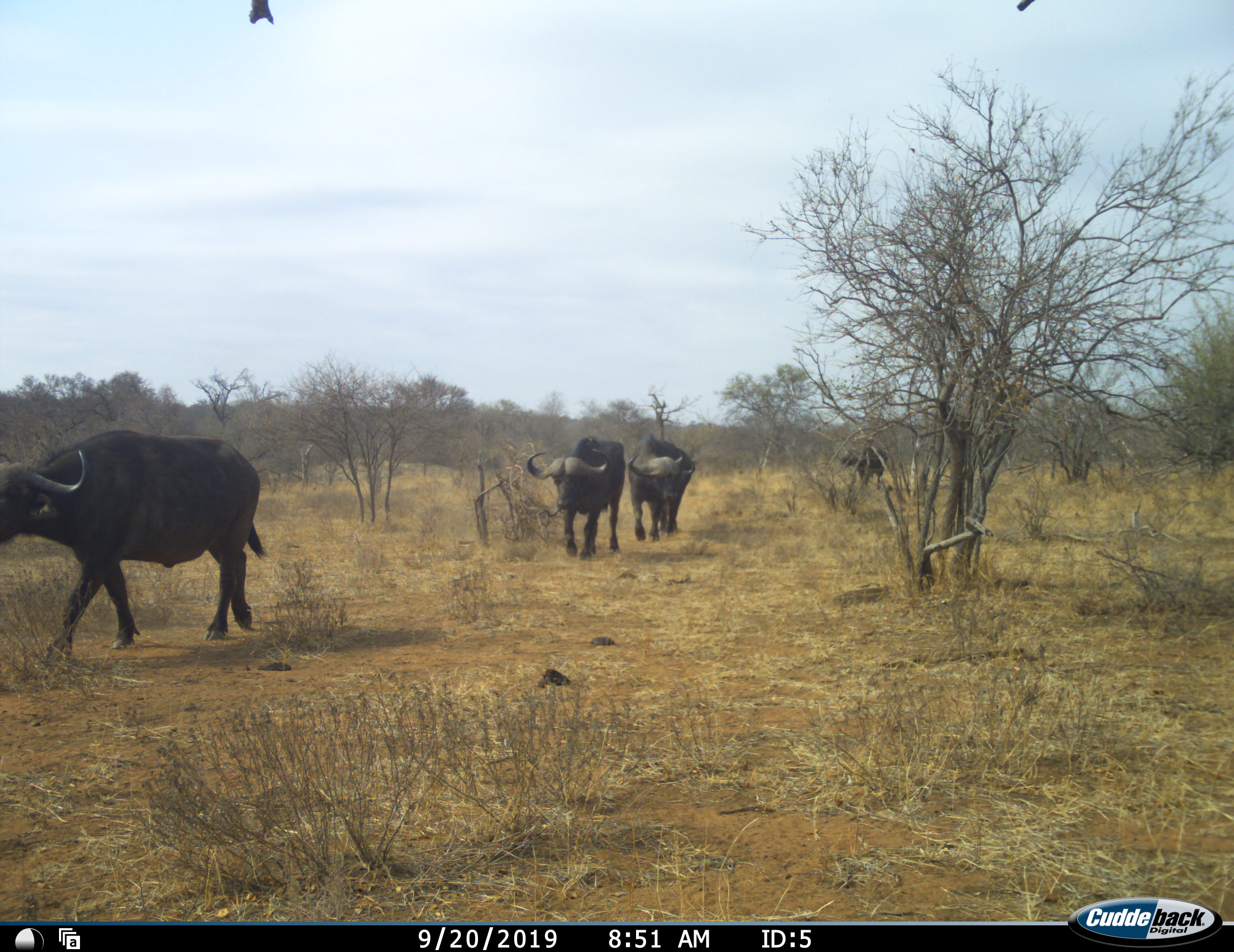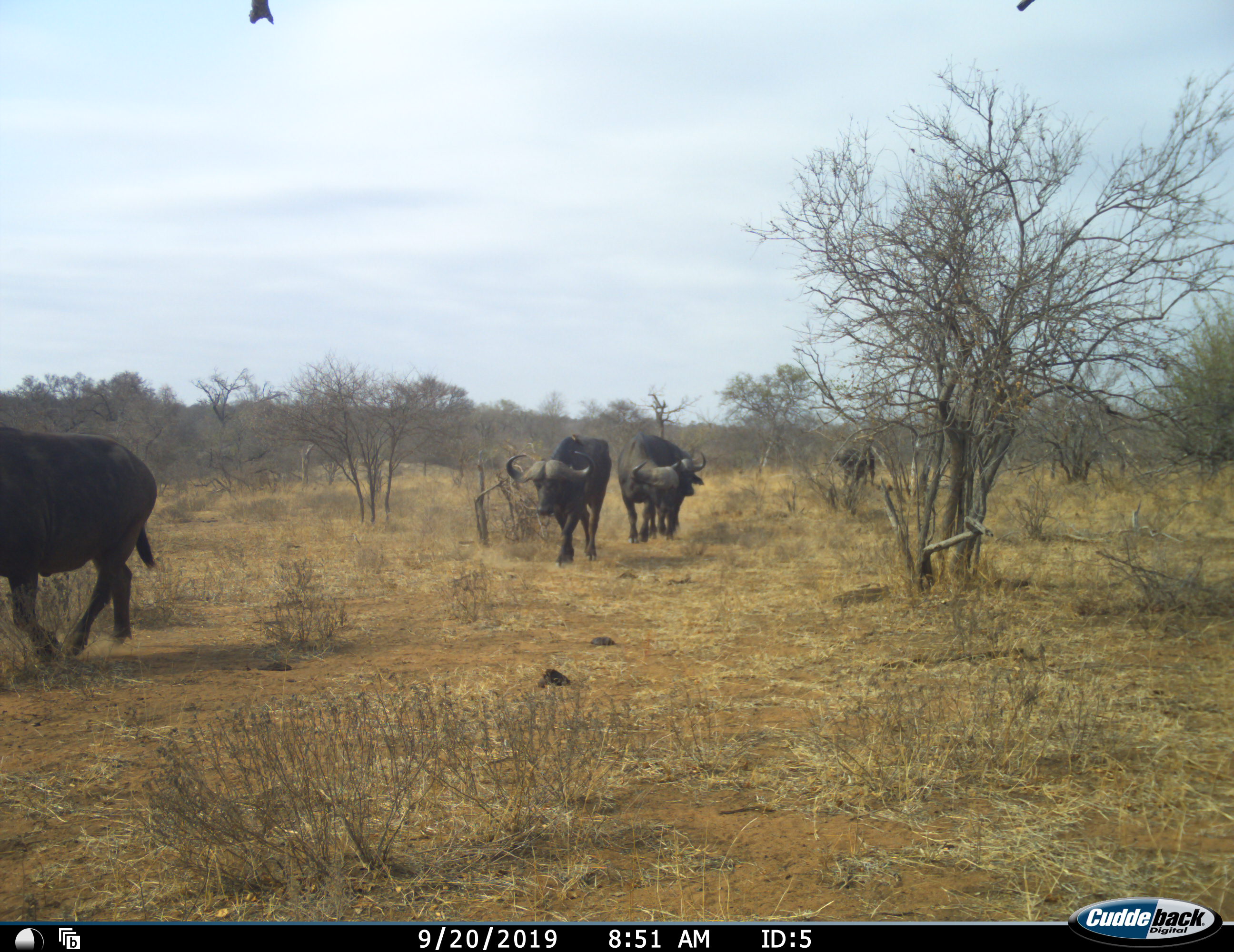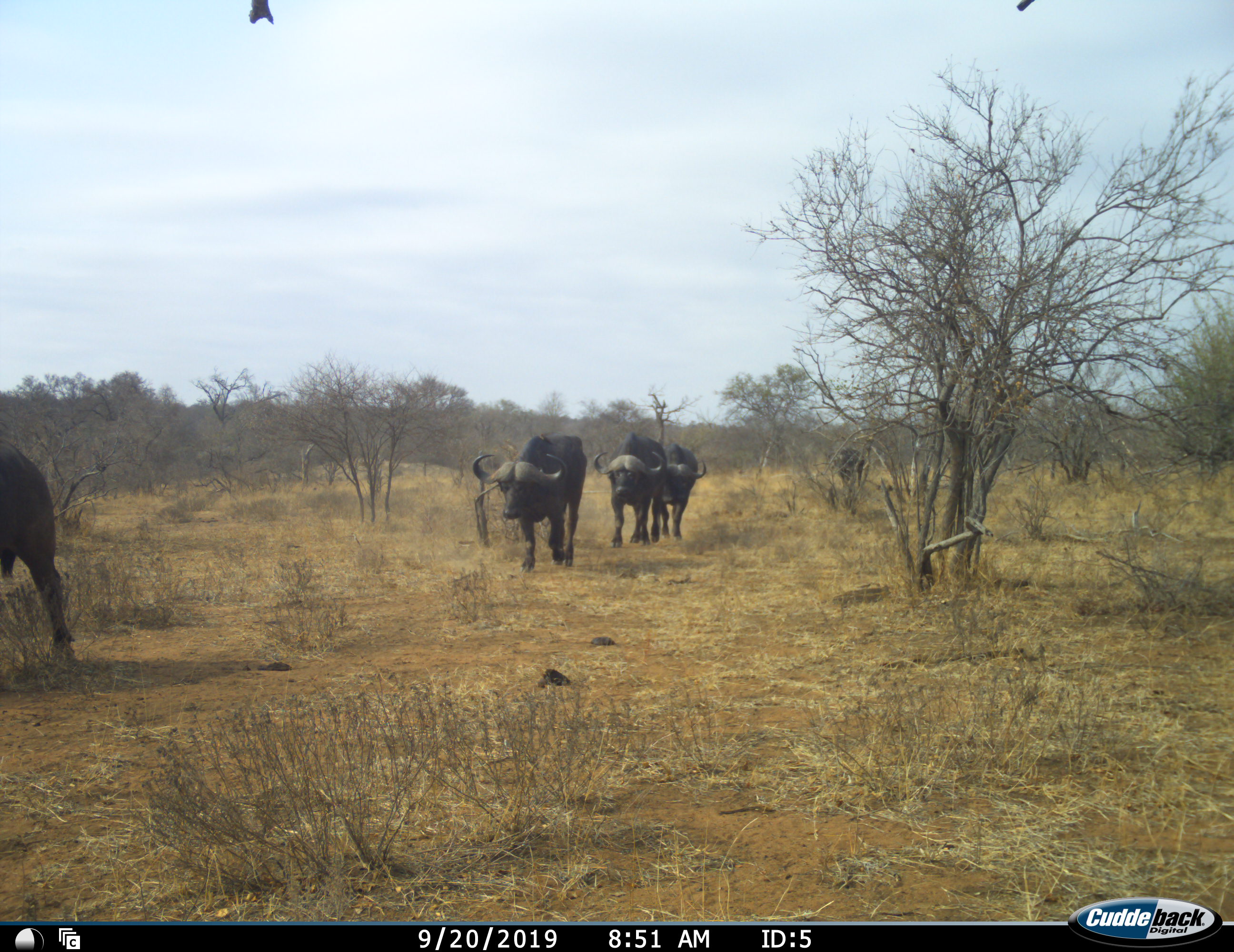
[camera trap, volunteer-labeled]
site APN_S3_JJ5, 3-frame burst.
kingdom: Animalia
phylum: Chordata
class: Mammalia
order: Artiodactyla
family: Bovidae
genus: Syncerus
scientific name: Syncerus caffer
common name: african buffalo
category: buffalo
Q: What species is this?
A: Buffalo (african buffalo) (Syncerus caffer).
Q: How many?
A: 5.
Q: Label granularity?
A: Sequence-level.